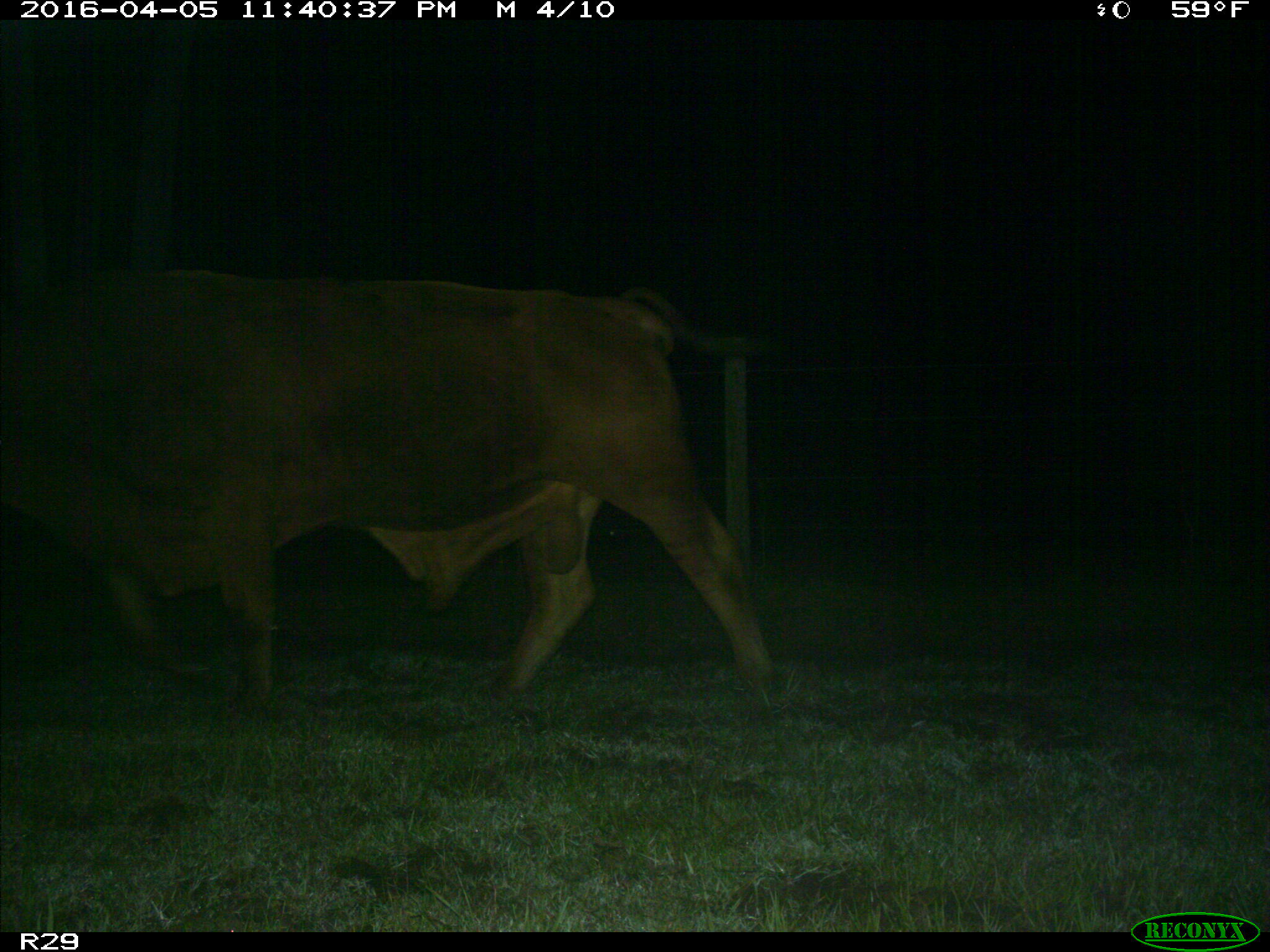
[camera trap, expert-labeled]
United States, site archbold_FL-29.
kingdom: Animalia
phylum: Chordata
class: Mammalia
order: Artiodactyla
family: Bovidae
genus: Bos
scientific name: Bos taurus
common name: domestic cow